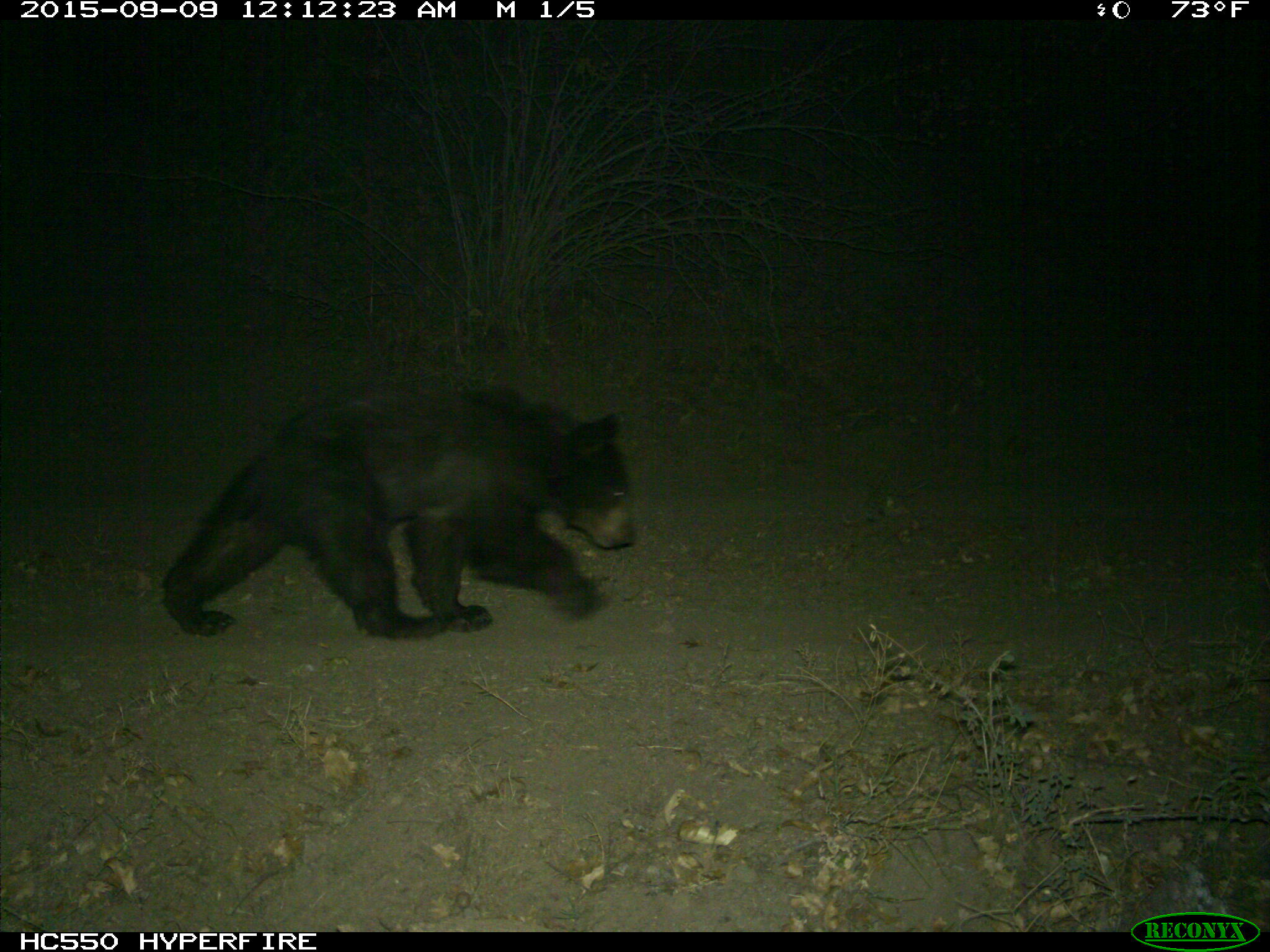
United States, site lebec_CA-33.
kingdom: Animalia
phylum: Chordata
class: Mammalia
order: Carnivora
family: Ursidae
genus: Ursus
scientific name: Ursus americanus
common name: american black bear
Ursus americanus (american black bear).